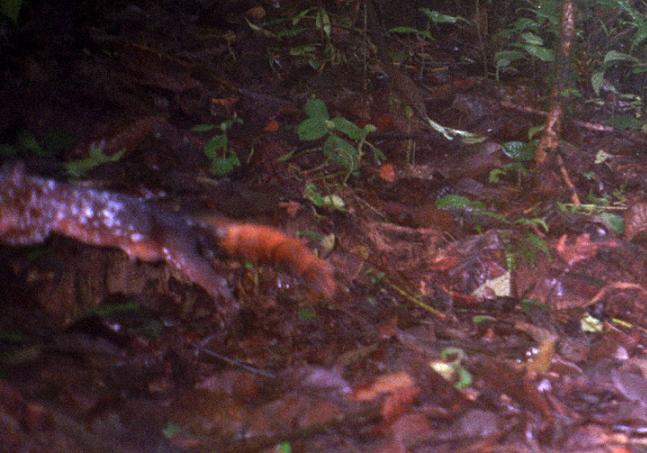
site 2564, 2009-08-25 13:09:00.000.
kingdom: Animalia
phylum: Chordata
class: Mammalia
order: Rodentia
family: Sciuridae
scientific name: Sciuridae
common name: squirrels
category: unknown squirrel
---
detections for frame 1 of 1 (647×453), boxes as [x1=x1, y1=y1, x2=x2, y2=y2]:
unknown squirrel: [x1=0, y1=168, x2=337, y2=335]